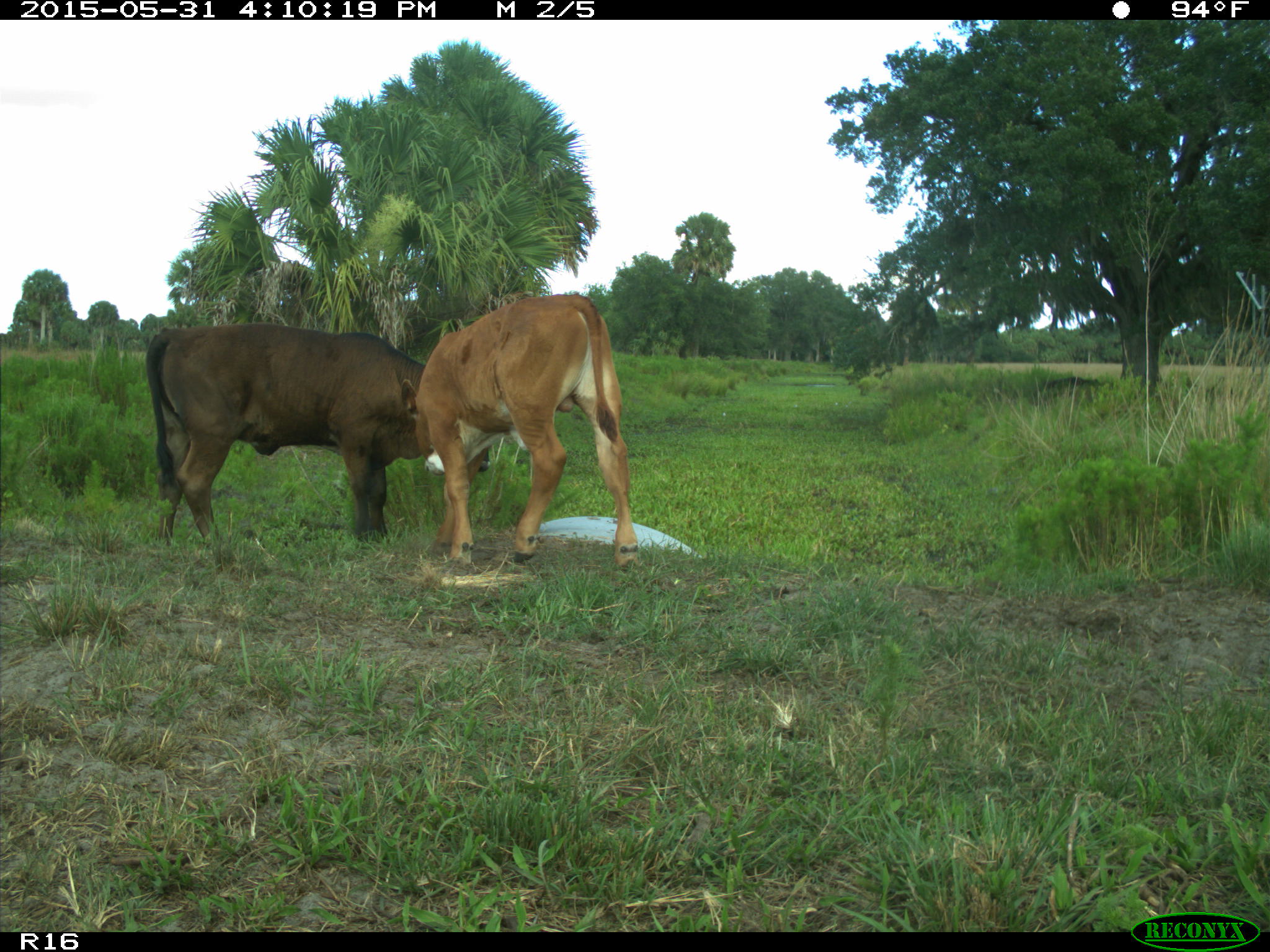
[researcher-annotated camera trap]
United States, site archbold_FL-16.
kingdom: Animalia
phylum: Chordata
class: Mammalia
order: Artiodactyla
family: Bovidae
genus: Bos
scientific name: Bos taurus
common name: domestic cow